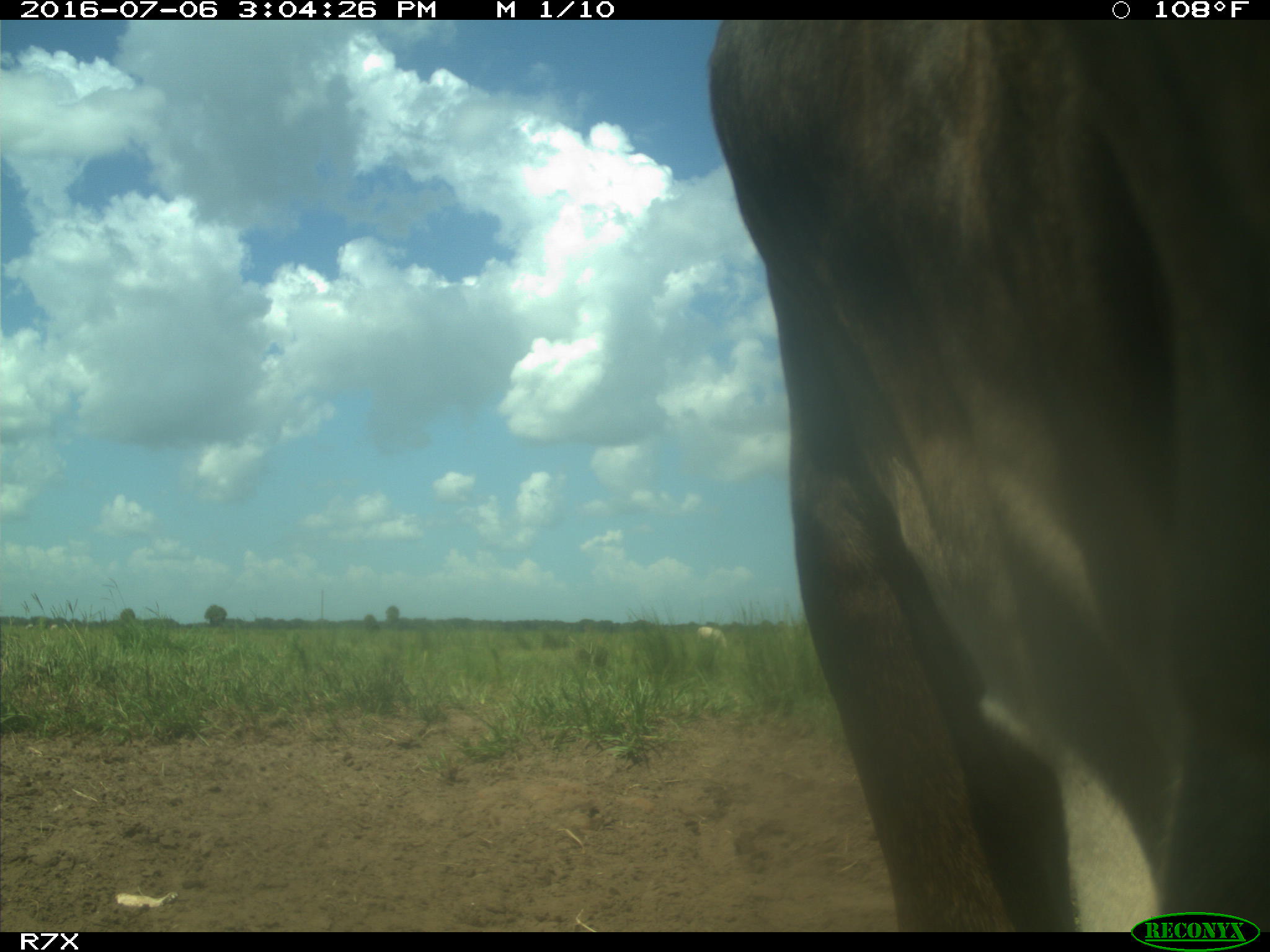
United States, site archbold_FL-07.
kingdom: Animalia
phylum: Chordata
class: Mammalia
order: Artiodactyla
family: Bovidae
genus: Bos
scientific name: Bos taurus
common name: domestic cow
Bos taurus (domestic cow).